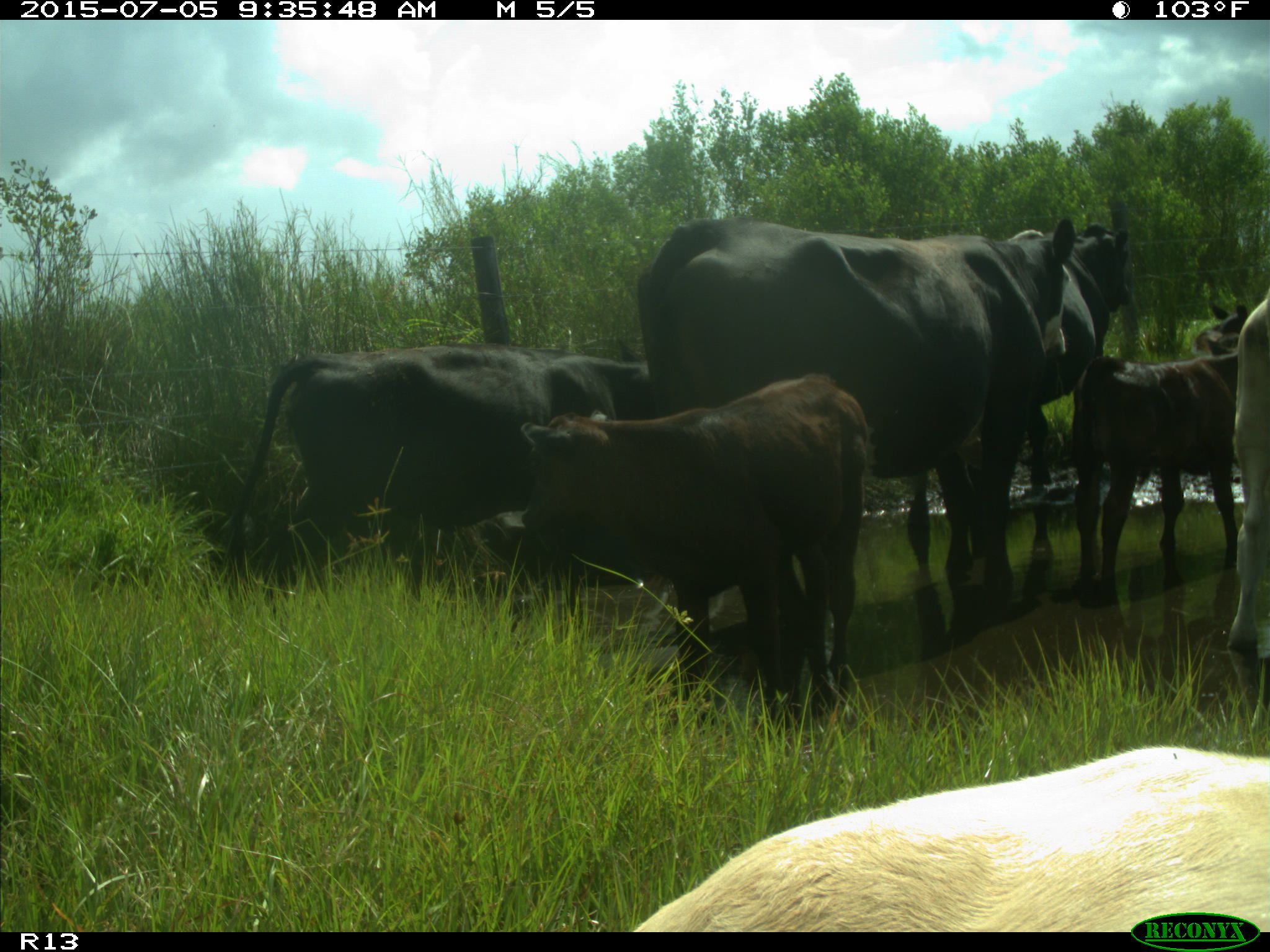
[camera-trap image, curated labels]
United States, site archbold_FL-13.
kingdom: Animalia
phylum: Chordata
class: Mammalia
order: Artiodactyla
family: Bovidae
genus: Bos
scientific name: Bos taurus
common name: domestic cow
Bos taurus (domestic cow).